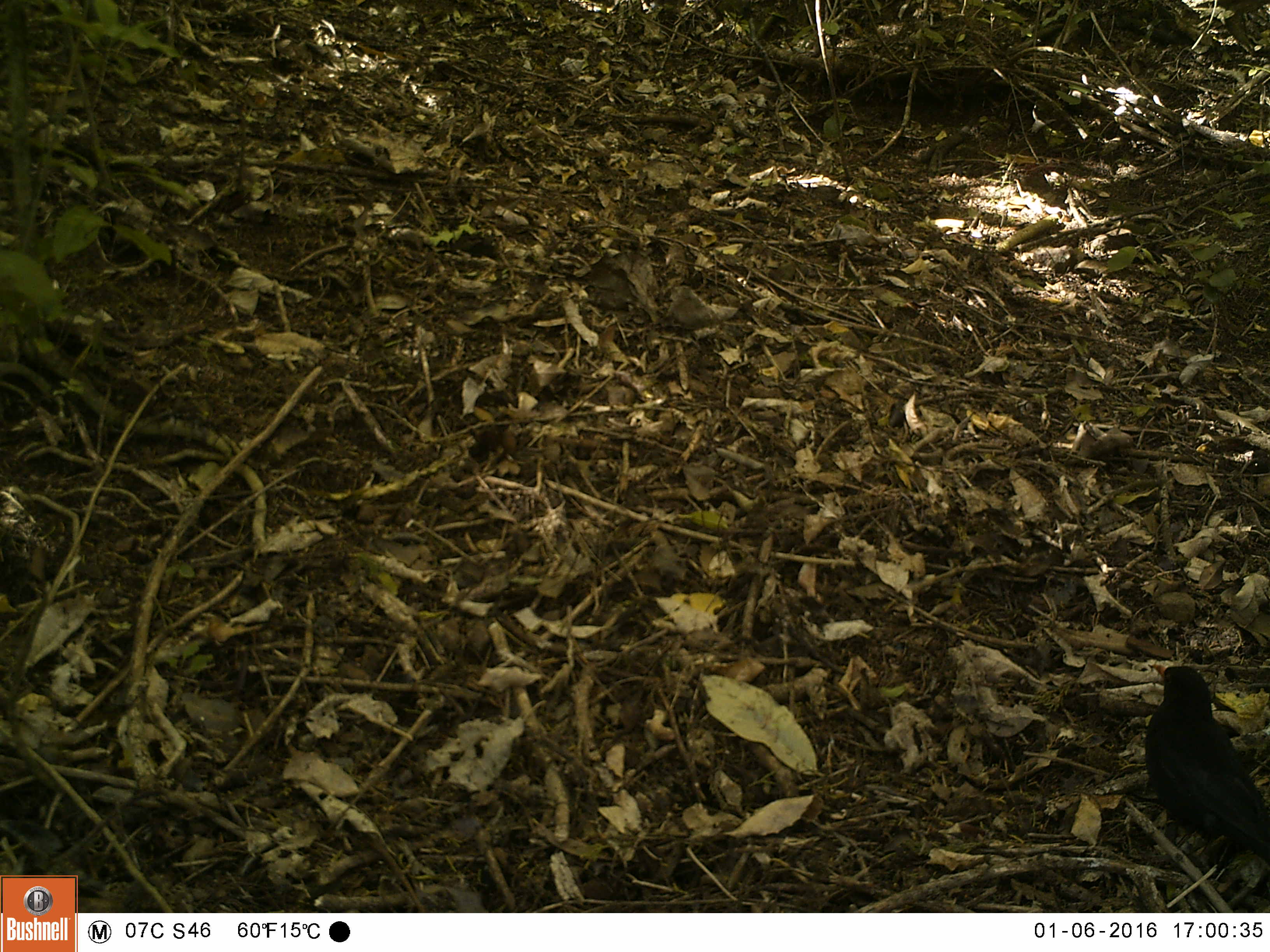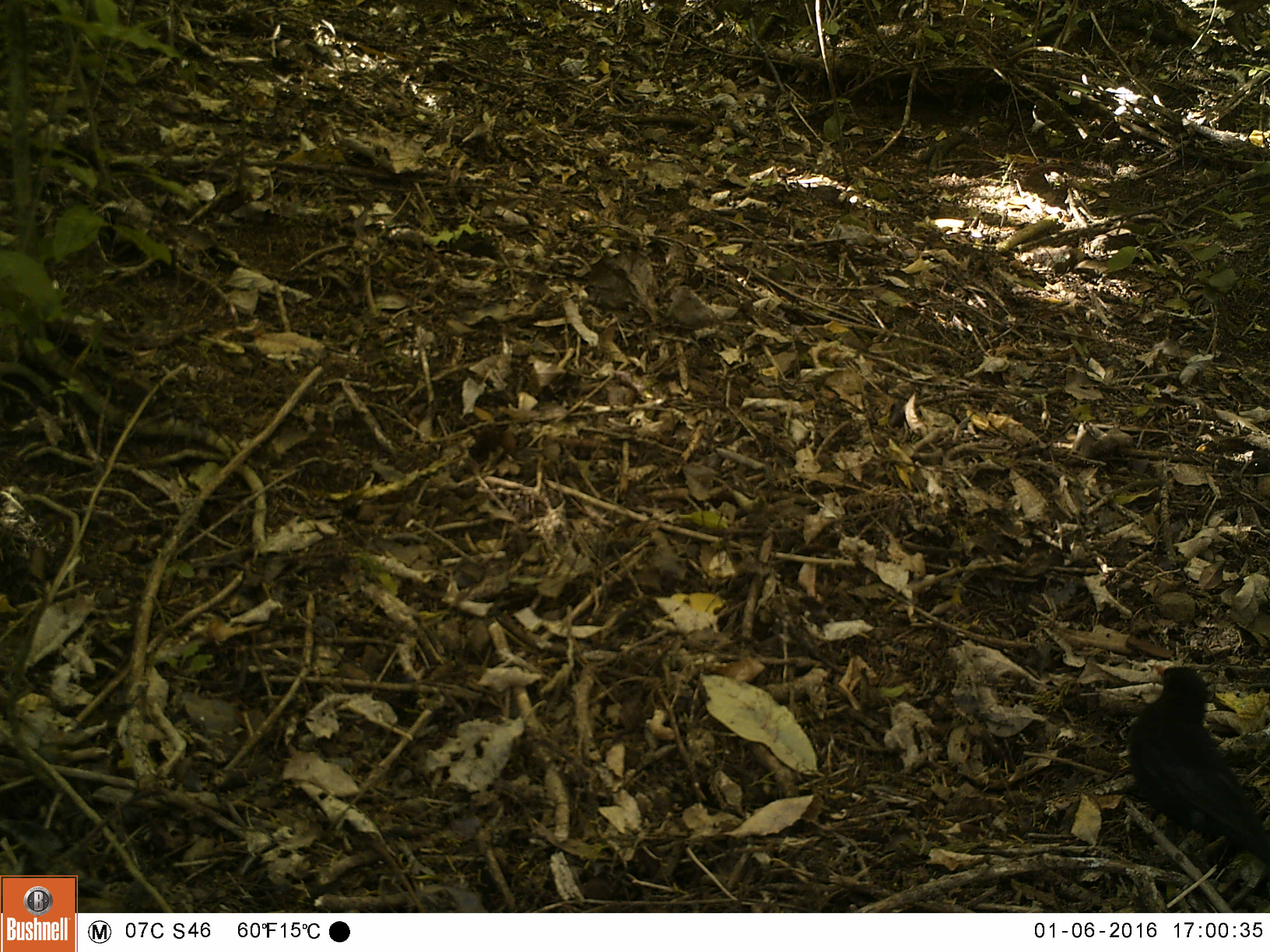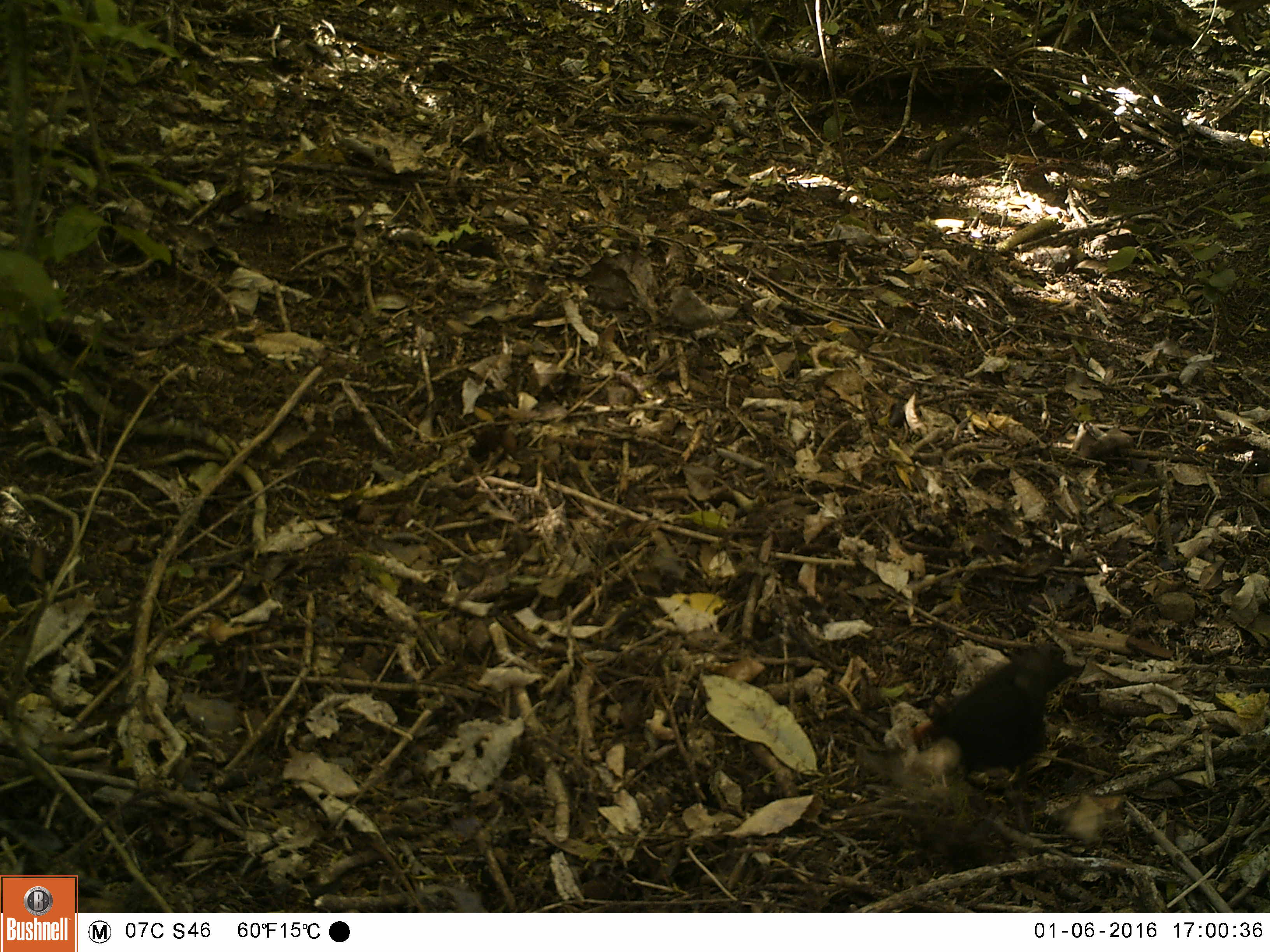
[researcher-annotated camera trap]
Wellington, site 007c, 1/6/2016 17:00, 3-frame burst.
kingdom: Animalia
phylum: Chordata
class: Aves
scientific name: Aves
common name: bird